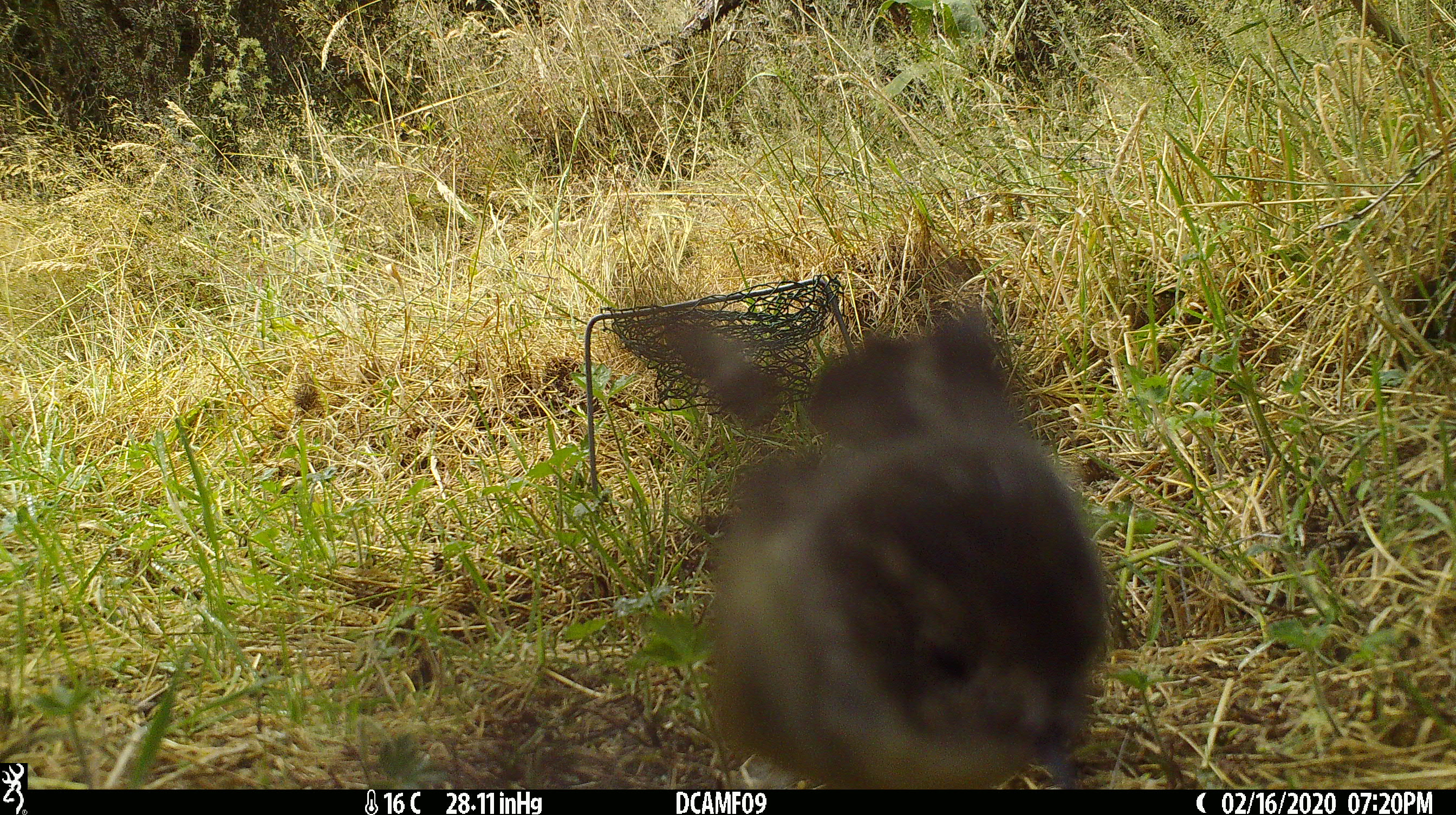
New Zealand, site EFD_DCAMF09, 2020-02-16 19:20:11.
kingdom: Animalia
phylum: Chordata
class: Aves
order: Passeriformes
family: Turdidae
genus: Turdus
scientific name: Turdus philomelos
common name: song thrush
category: thrush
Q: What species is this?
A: Thrush (song thrush) (Turdus philomelos).